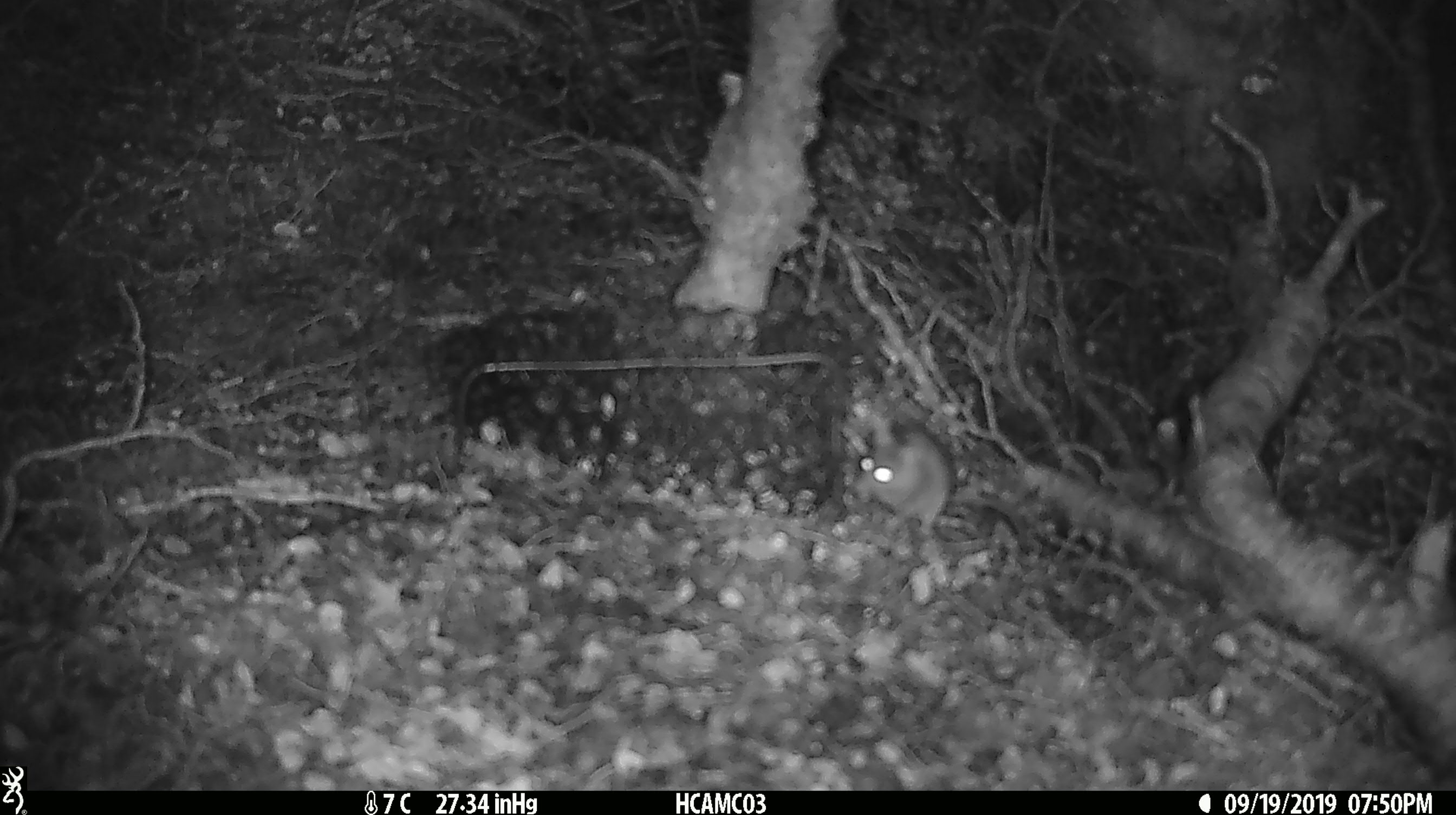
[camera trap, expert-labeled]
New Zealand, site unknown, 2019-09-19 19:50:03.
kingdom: Animalia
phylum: Chordata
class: Mammalia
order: Rodentia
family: Muridae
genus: Mus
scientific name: Mus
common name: mouse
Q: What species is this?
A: Mouse (Mus).